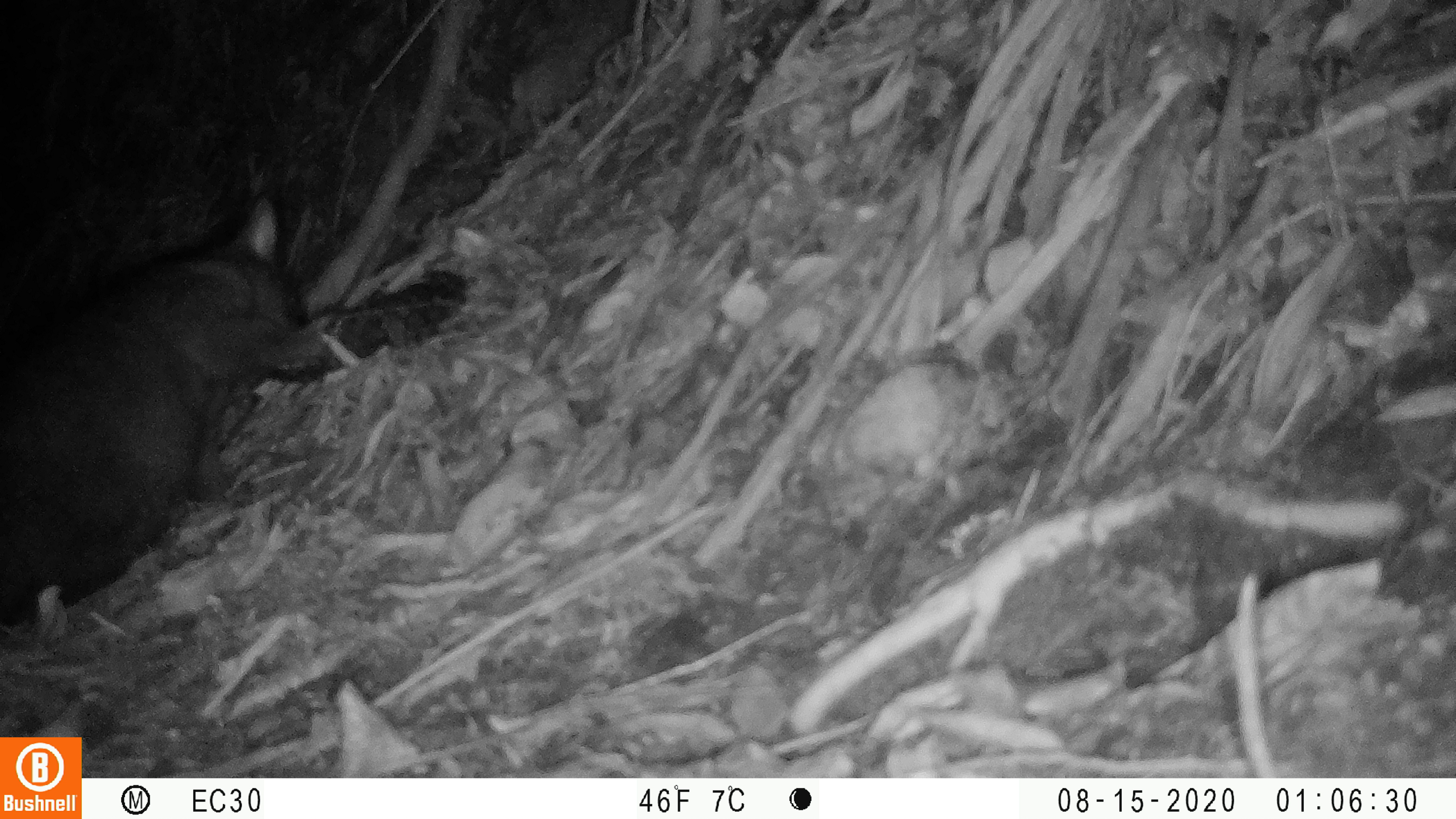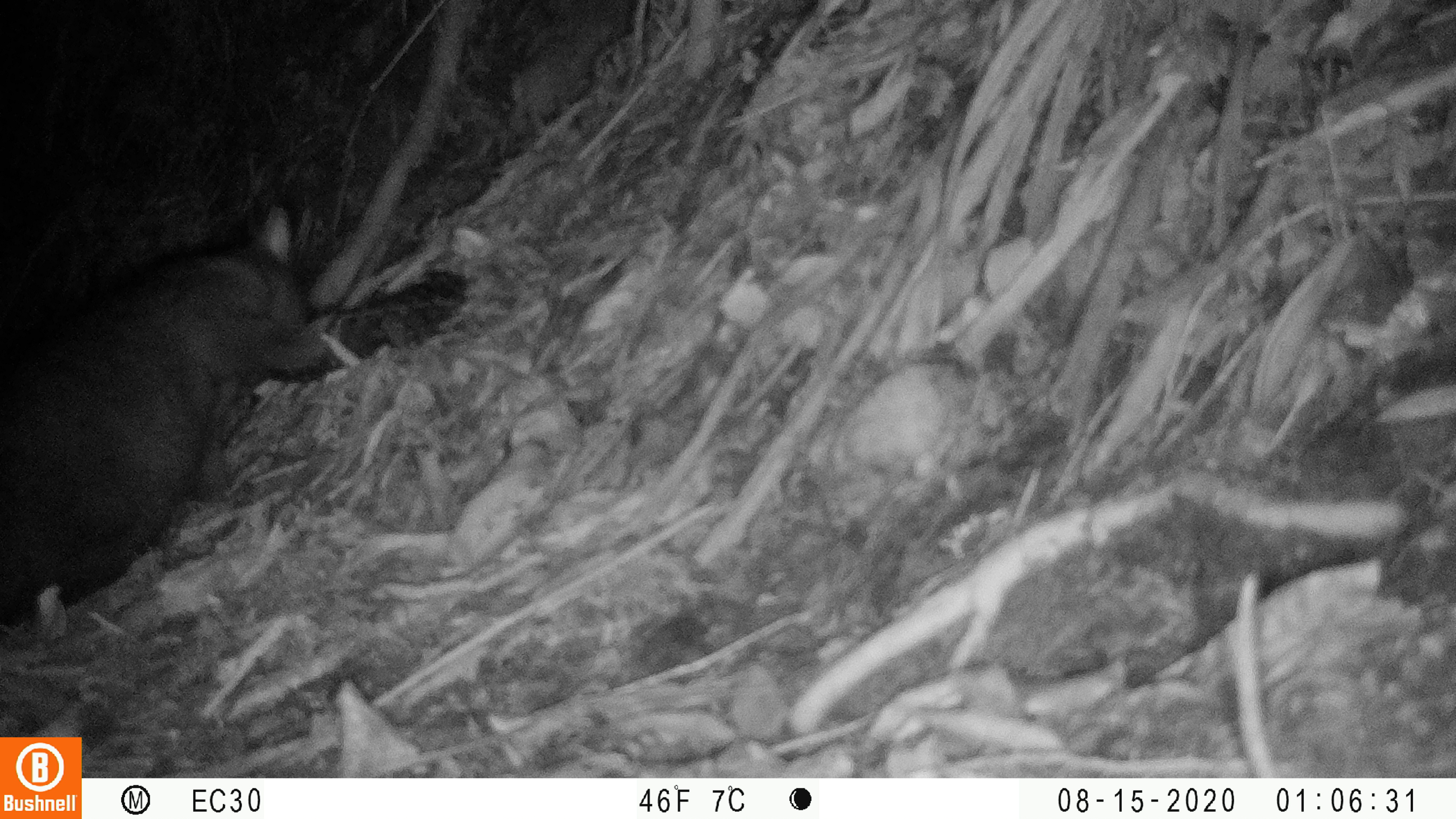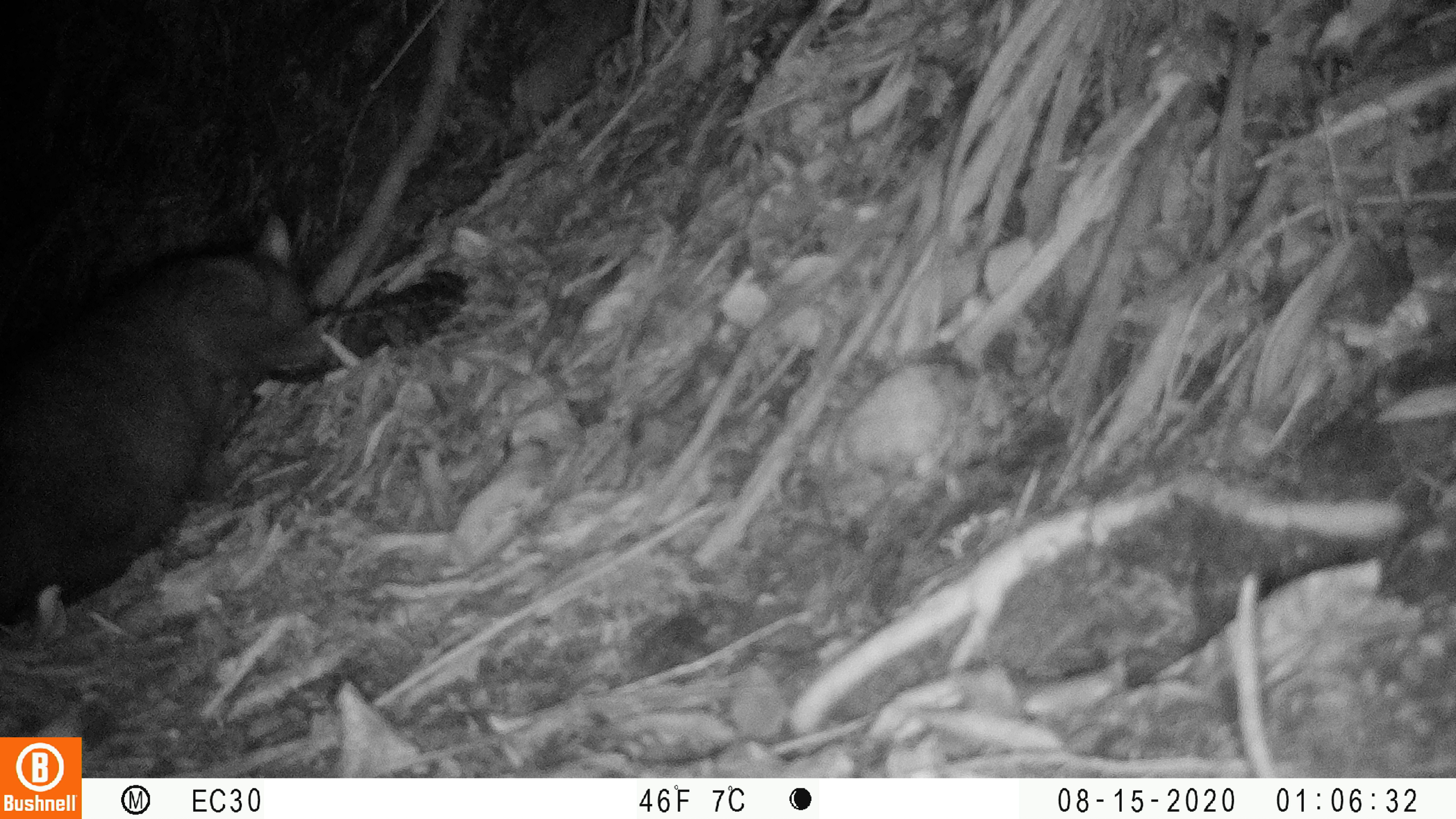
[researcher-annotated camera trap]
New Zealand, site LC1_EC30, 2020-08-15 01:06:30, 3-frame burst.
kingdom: Animalia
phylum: Chordata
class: Mammalia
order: Diprotodontia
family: Phalangeridae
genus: Trichosurus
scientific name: Trichosurus vulpecula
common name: common brushtail possum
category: possum